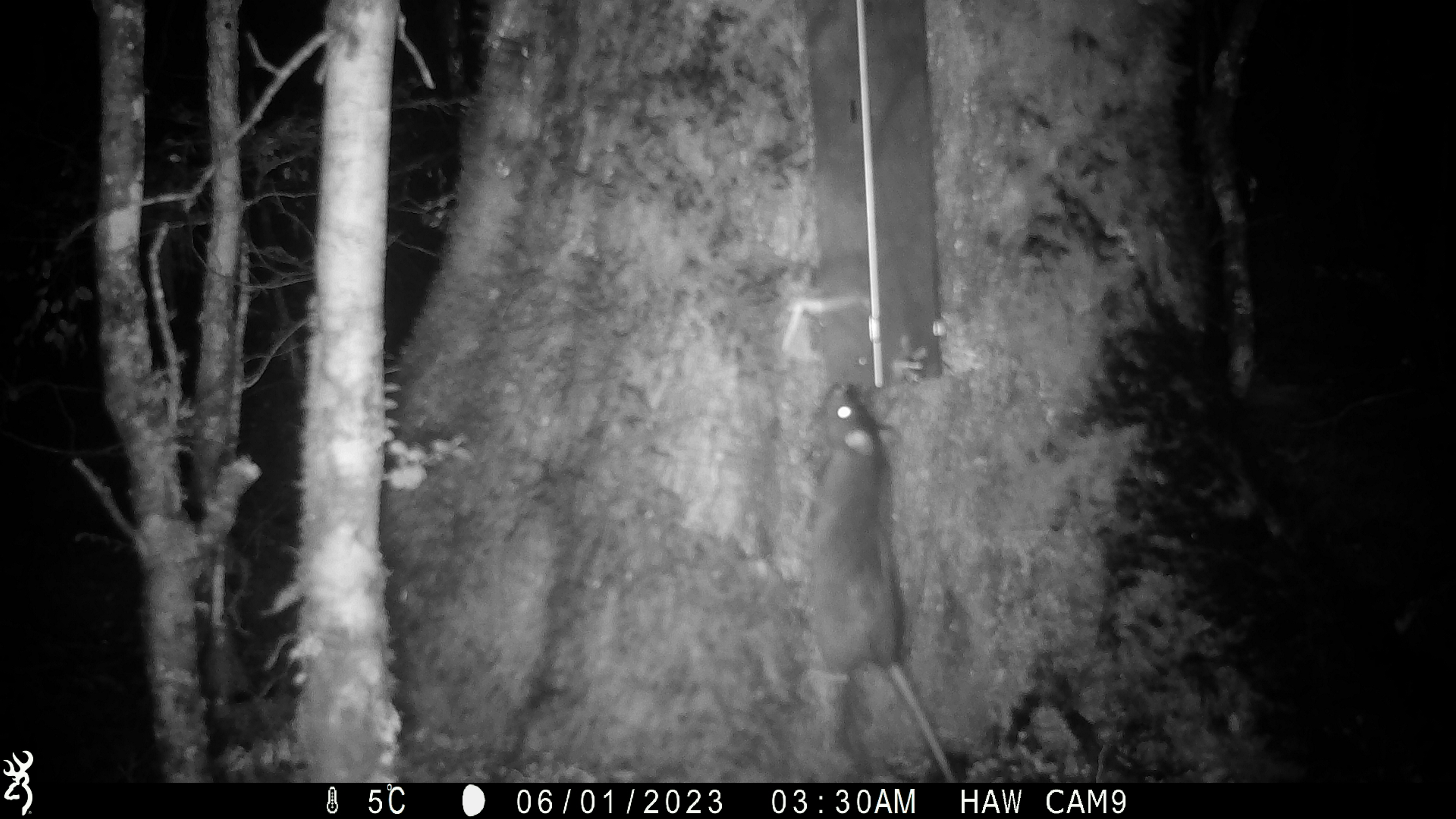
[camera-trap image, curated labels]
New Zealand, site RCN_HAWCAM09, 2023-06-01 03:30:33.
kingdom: Animalia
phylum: Chordata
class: Mammalia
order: Rodentia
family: Muridae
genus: Rattus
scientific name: Rattus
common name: rat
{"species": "rat (Rattus)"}